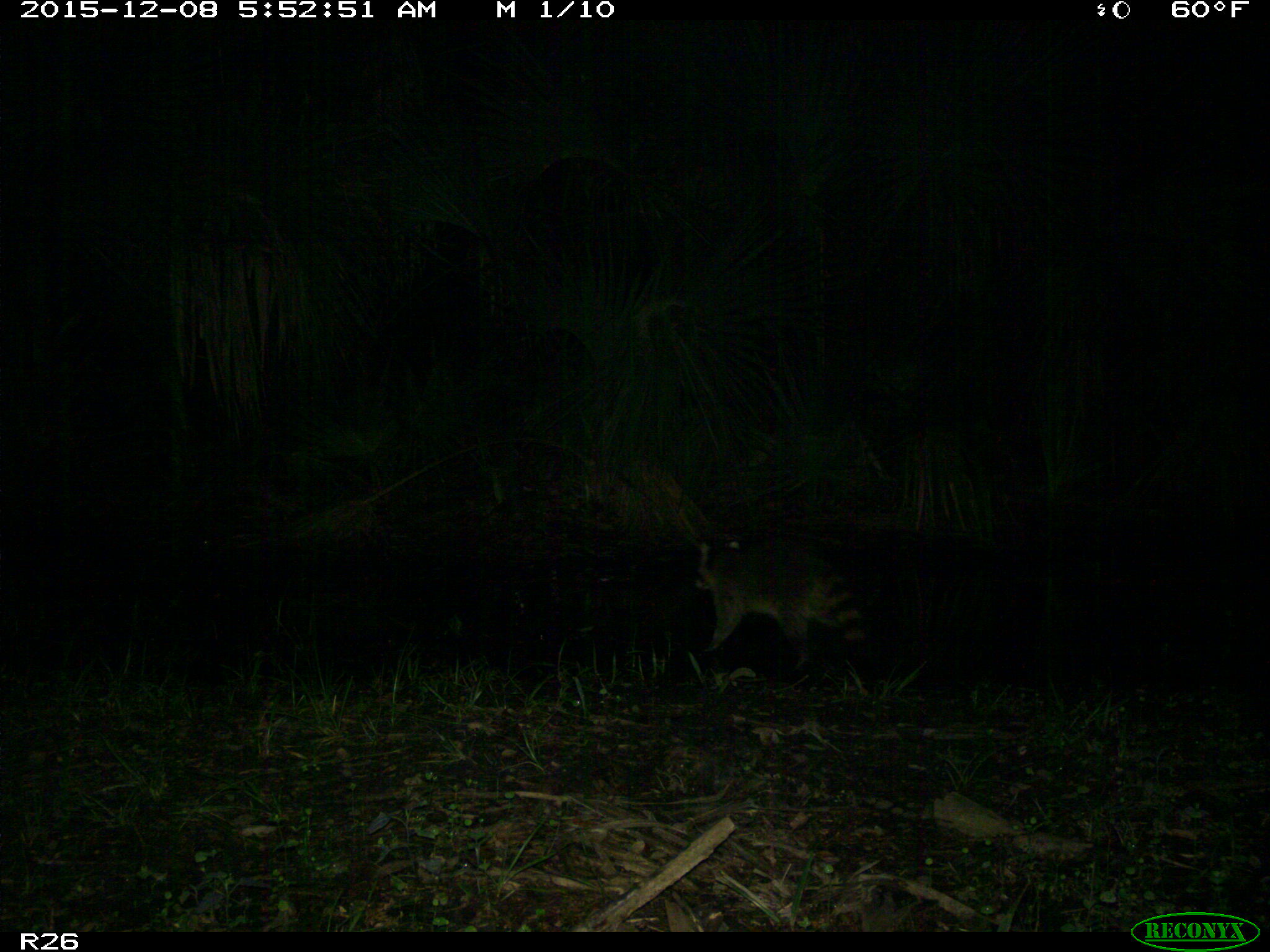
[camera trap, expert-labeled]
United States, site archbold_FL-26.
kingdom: Animalia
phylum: Chordata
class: Mammalia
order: Carnivora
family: Procyonidae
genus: Procyon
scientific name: Procyon lotor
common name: common raccoon